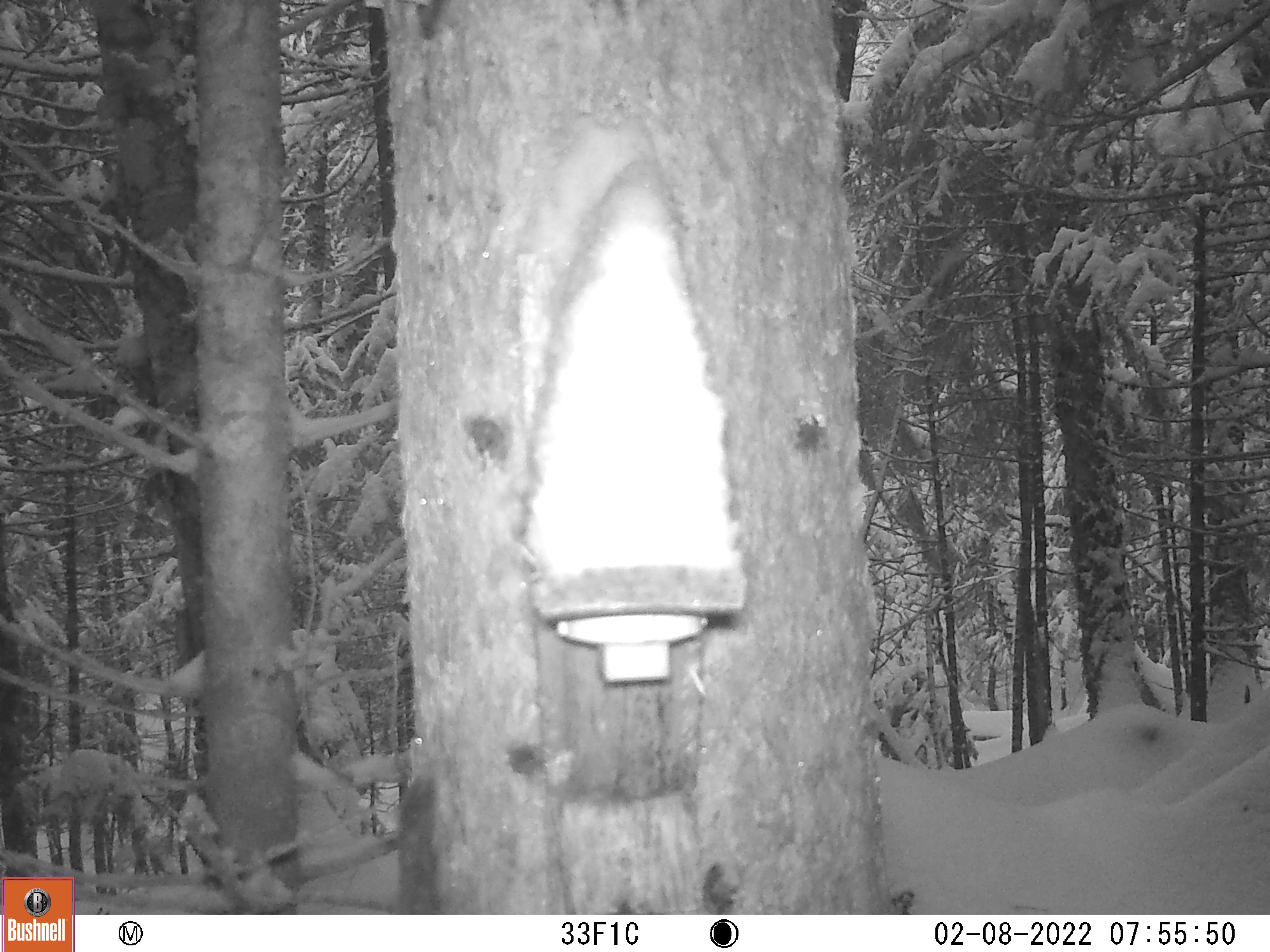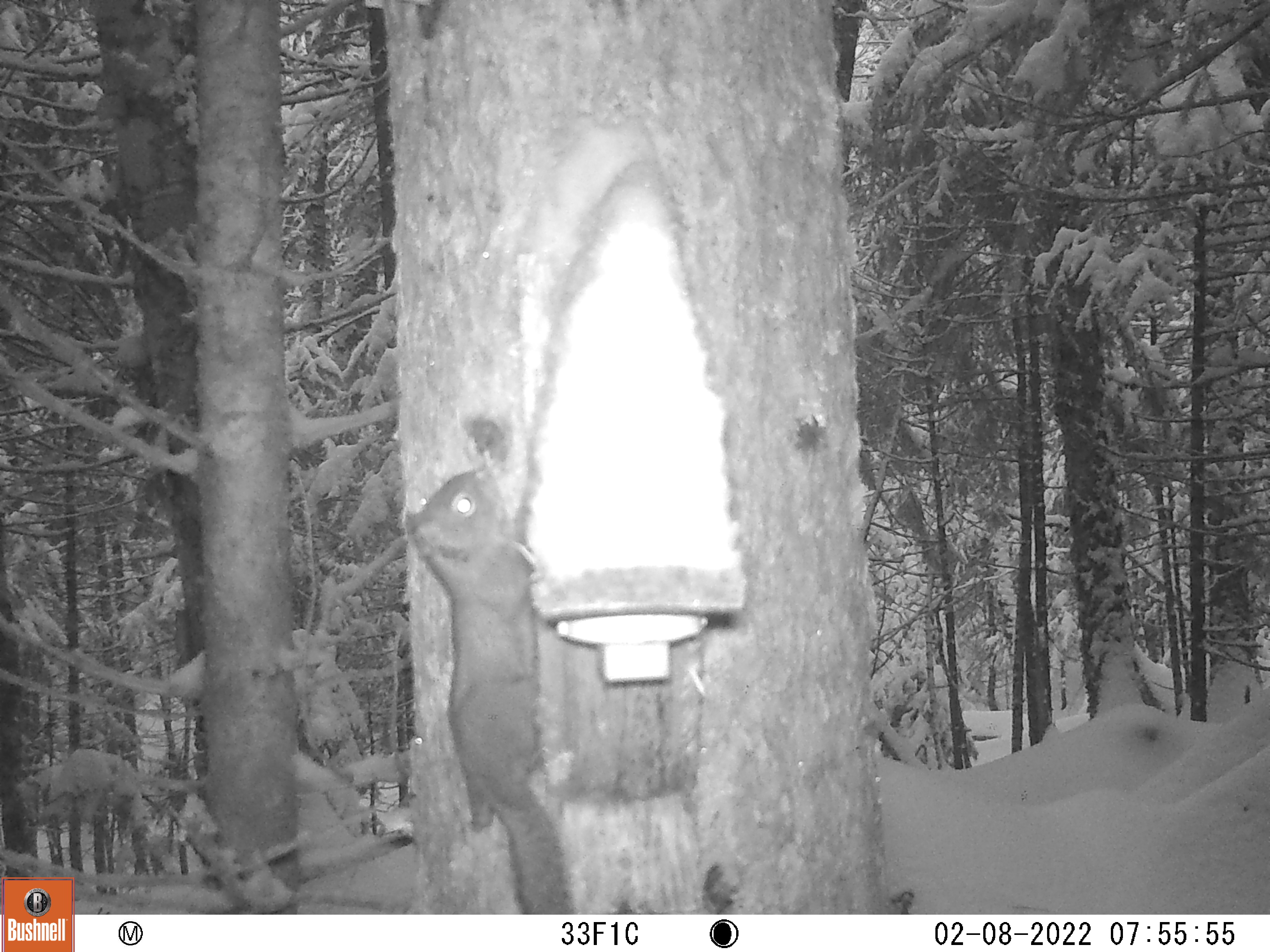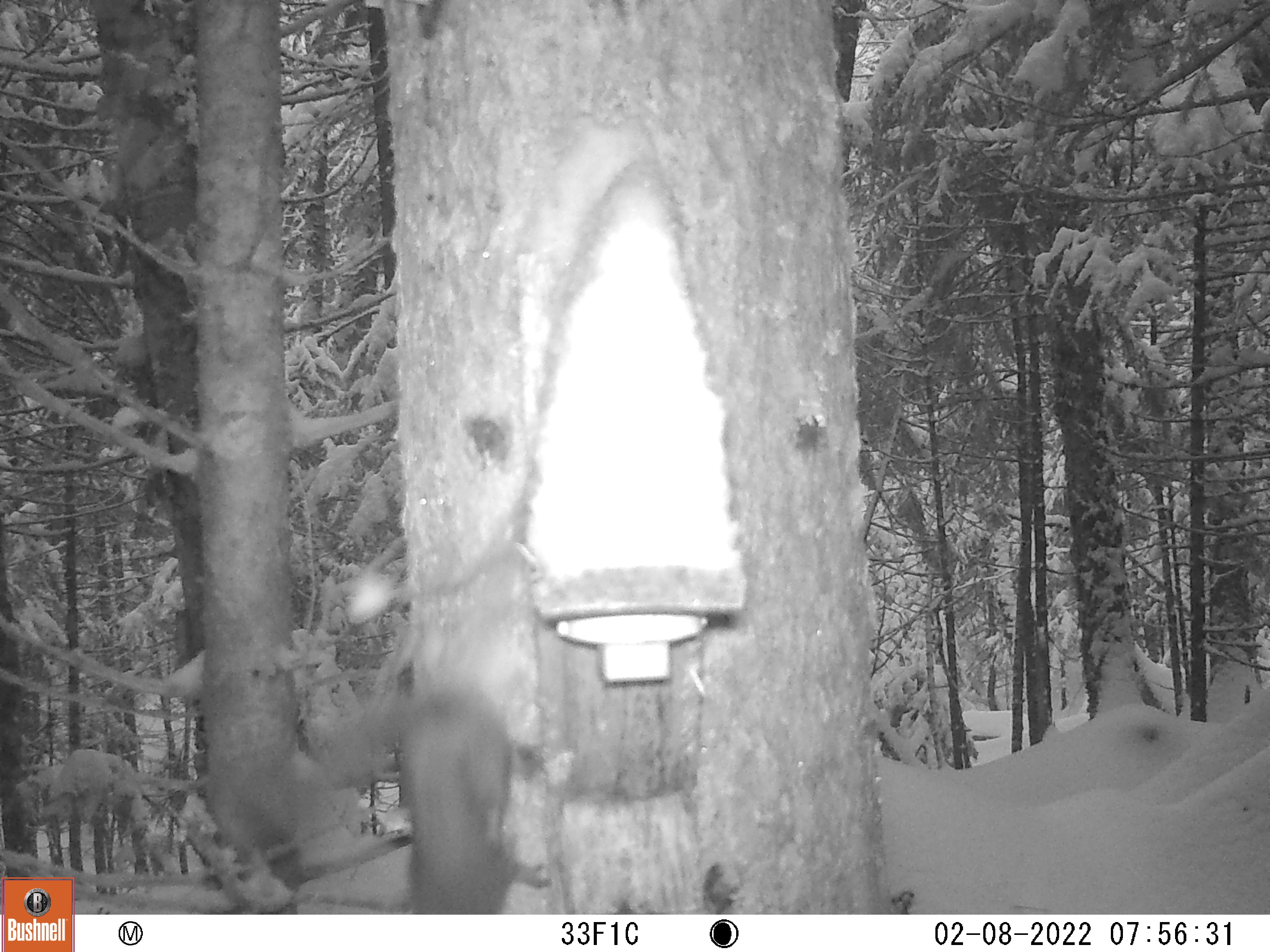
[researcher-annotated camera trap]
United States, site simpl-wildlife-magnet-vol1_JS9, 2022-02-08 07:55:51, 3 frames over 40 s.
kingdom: Animalia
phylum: Chordata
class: Mammalia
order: Rodentia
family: Sciuridae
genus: Tamiasciurus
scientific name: Tamiasciurus hudsonicus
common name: red squirrel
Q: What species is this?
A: Red squirrel (Tamiasciurus hudsonicus).